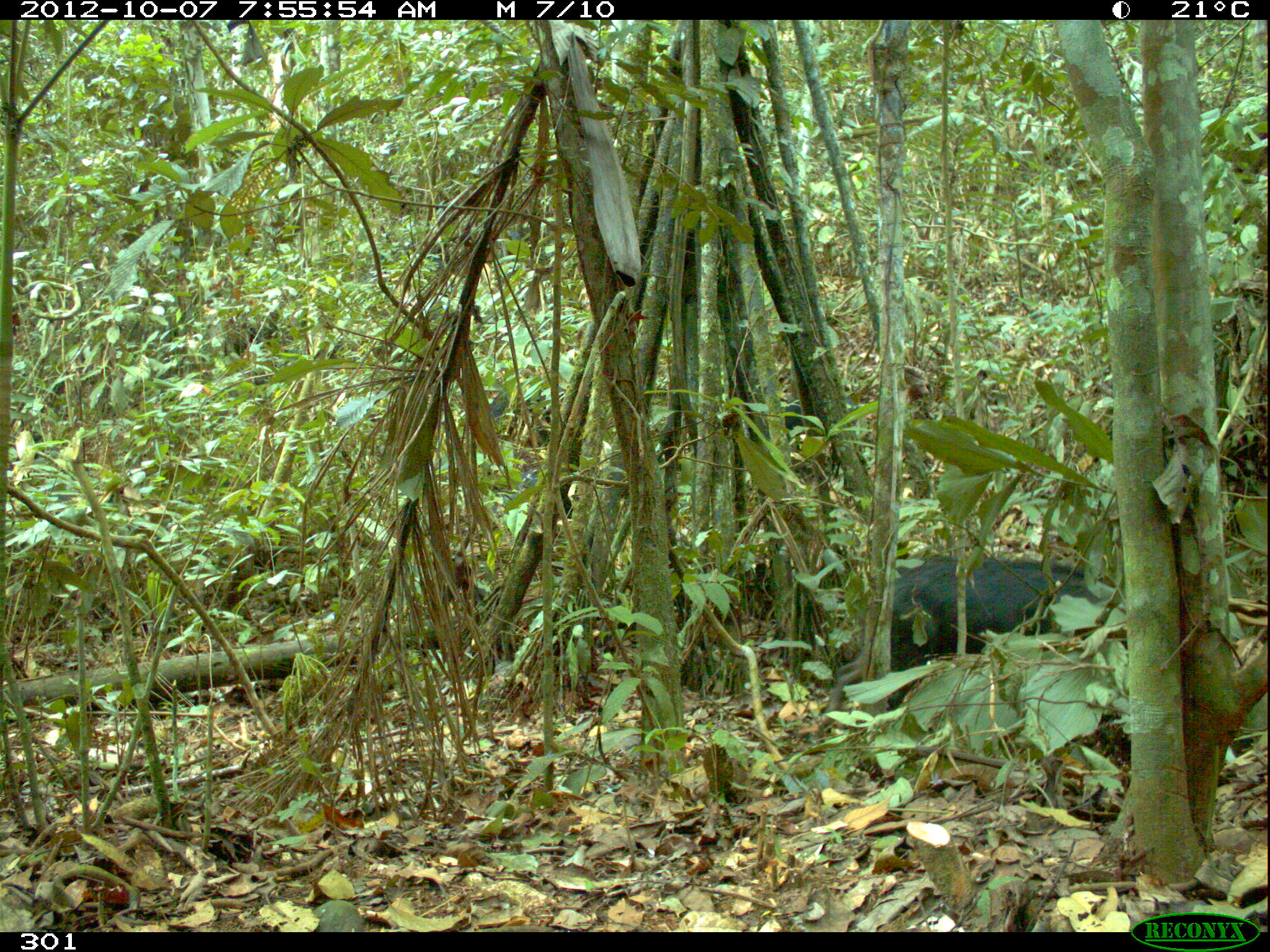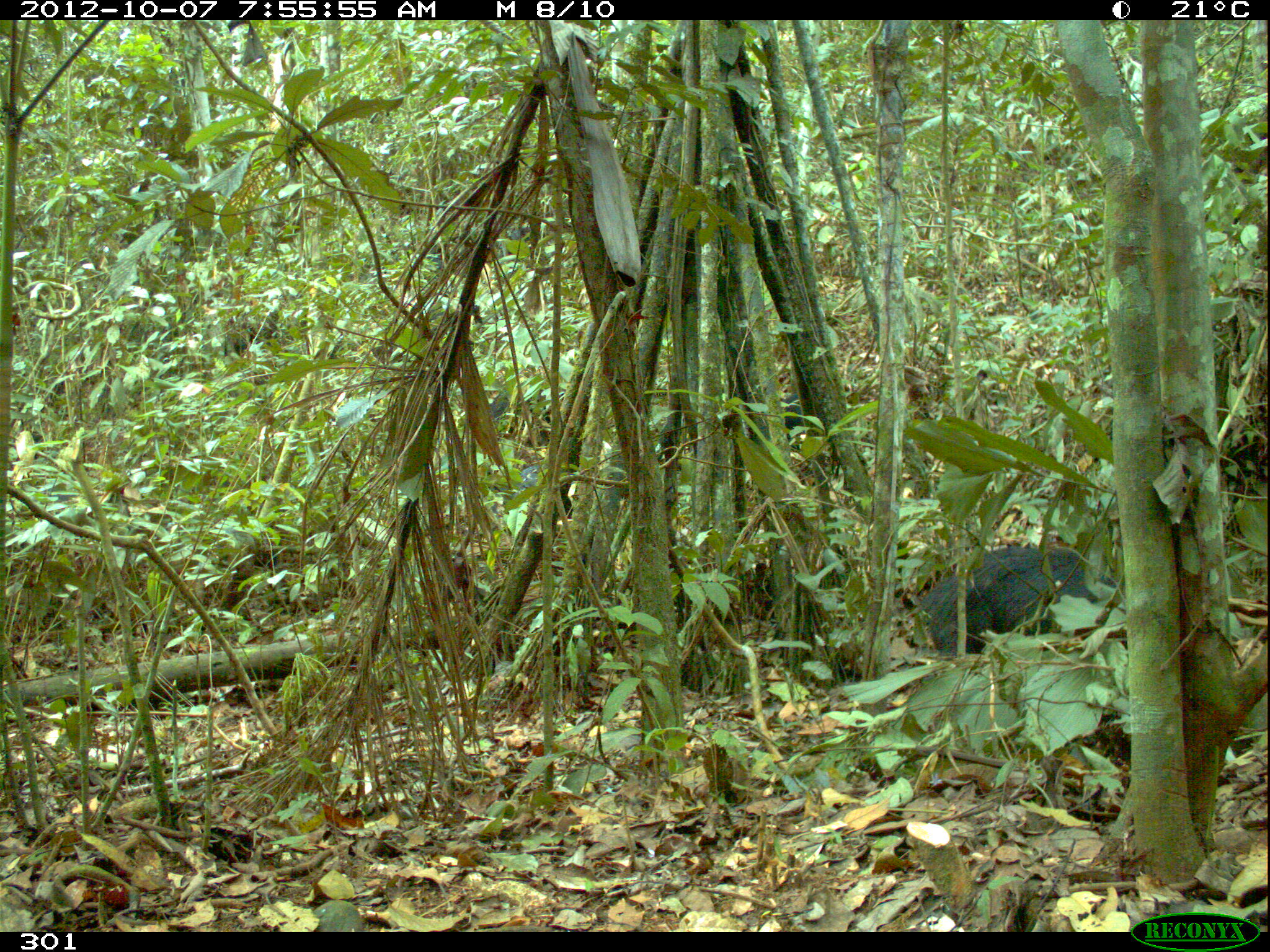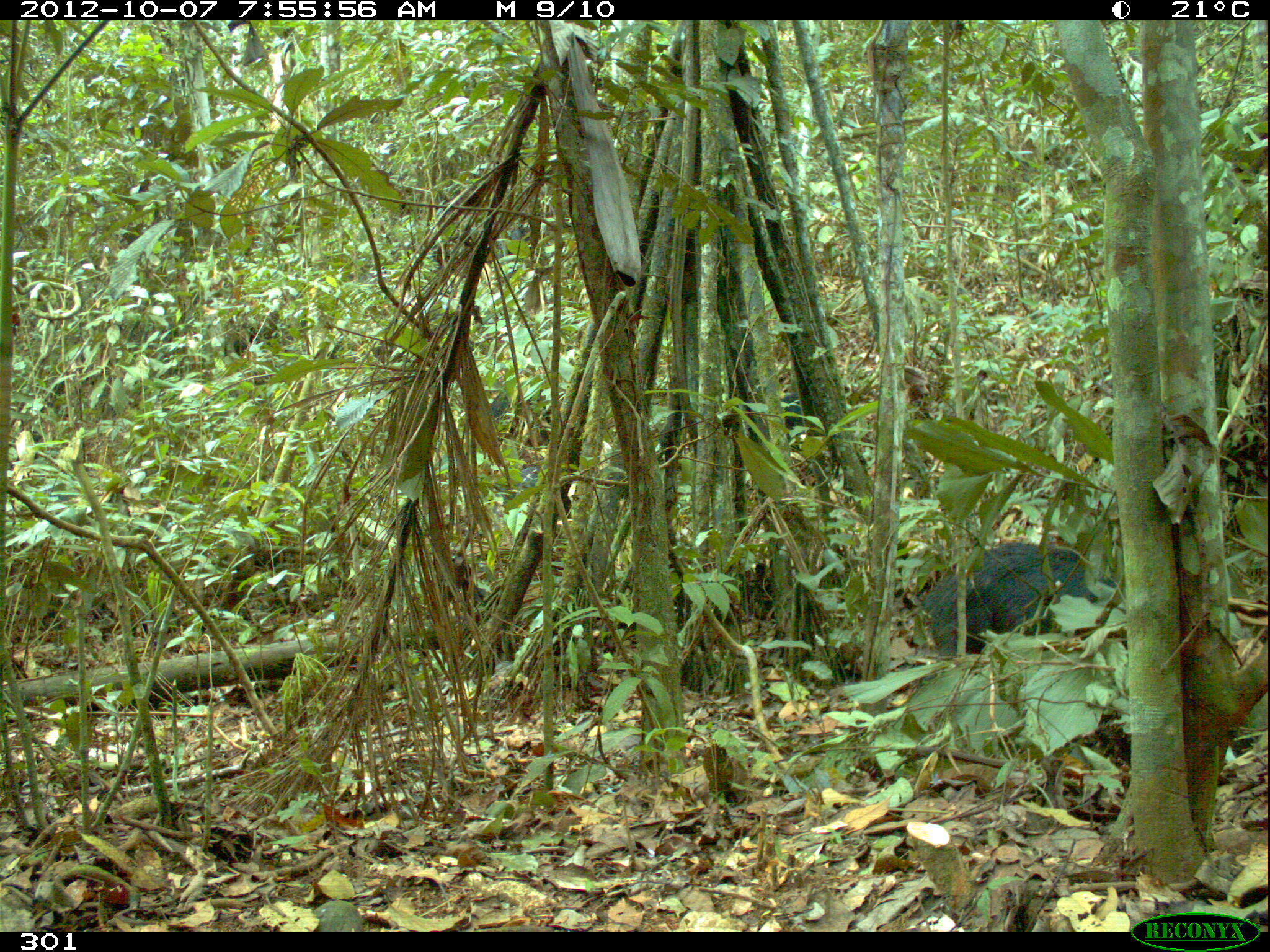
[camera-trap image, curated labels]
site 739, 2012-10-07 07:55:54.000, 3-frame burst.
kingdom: Animalia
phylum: Chordata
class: Mammalia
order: Artiodactyla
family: Tayassuidae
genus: Tayassu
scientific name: Tayassu pecari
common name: white-lipped peccary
Tayassu pecari (white-lipped peccary).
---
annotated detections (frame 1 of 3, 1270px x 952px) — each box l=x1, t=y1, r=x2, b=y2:
tayassu pecari: l=823, t=554, r=1115, b=712; l=739, t=395, r=859, b=492; l=487, t=384, r=549, b=431; l=487, t=465, r=543, b=516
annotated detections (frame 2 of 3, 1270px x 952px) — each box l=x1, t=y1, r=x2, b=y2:
tayassu pecari: l=912, t=538, r=1115, b=660; l=487, t=384, r=543, b=431; l=487, t=468, r=543, b=513; l=777, t=395, r=813, b=434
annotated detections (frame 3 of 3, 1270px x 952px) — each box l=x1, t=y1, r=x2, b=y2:
tayassu pecari: l=920, t=540, r=1121, b=664; l=475, t=463, r=541, b=519; l=774, t=391, r=810, b=449; l=488, t=391, r=517, b=420